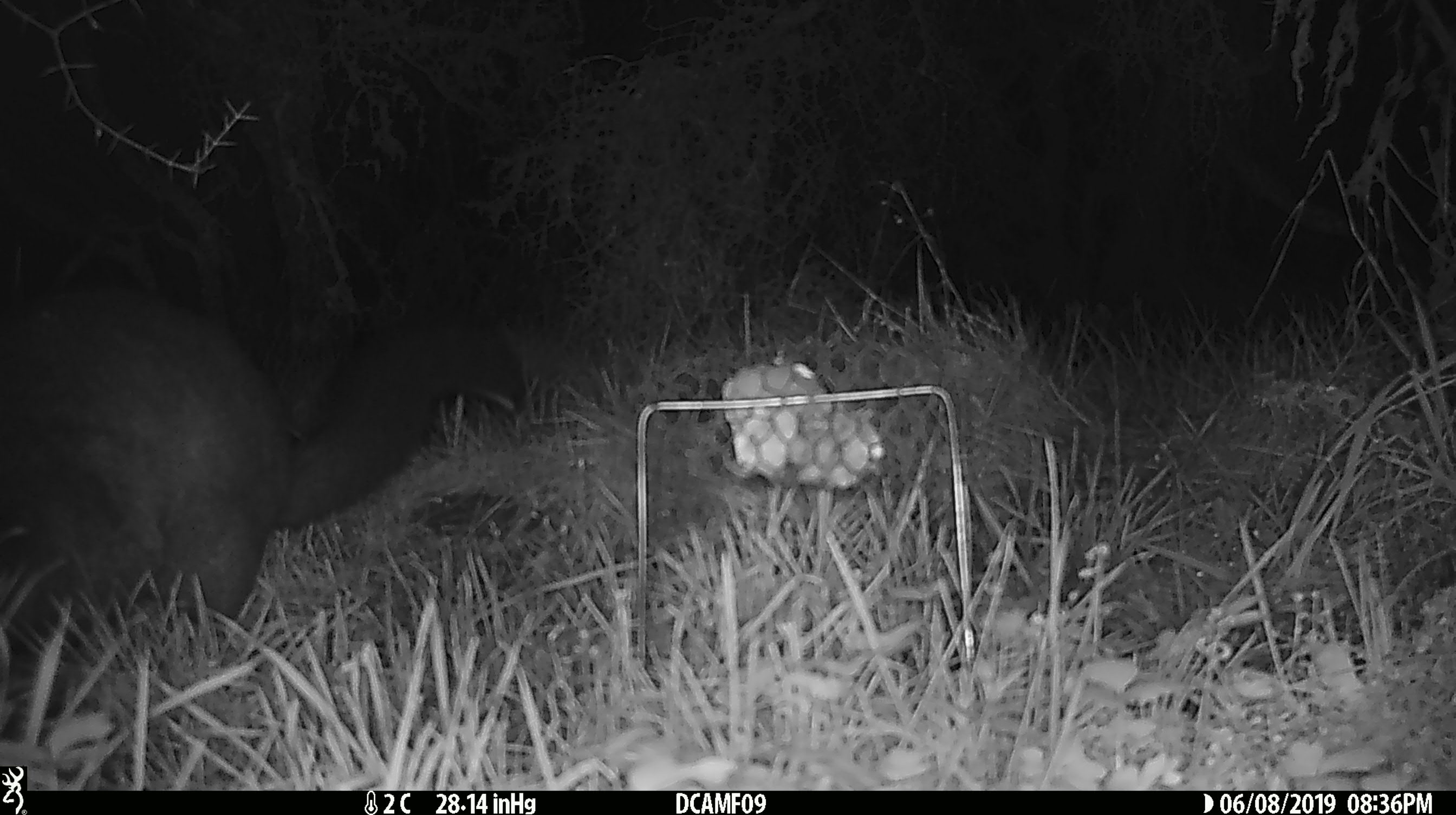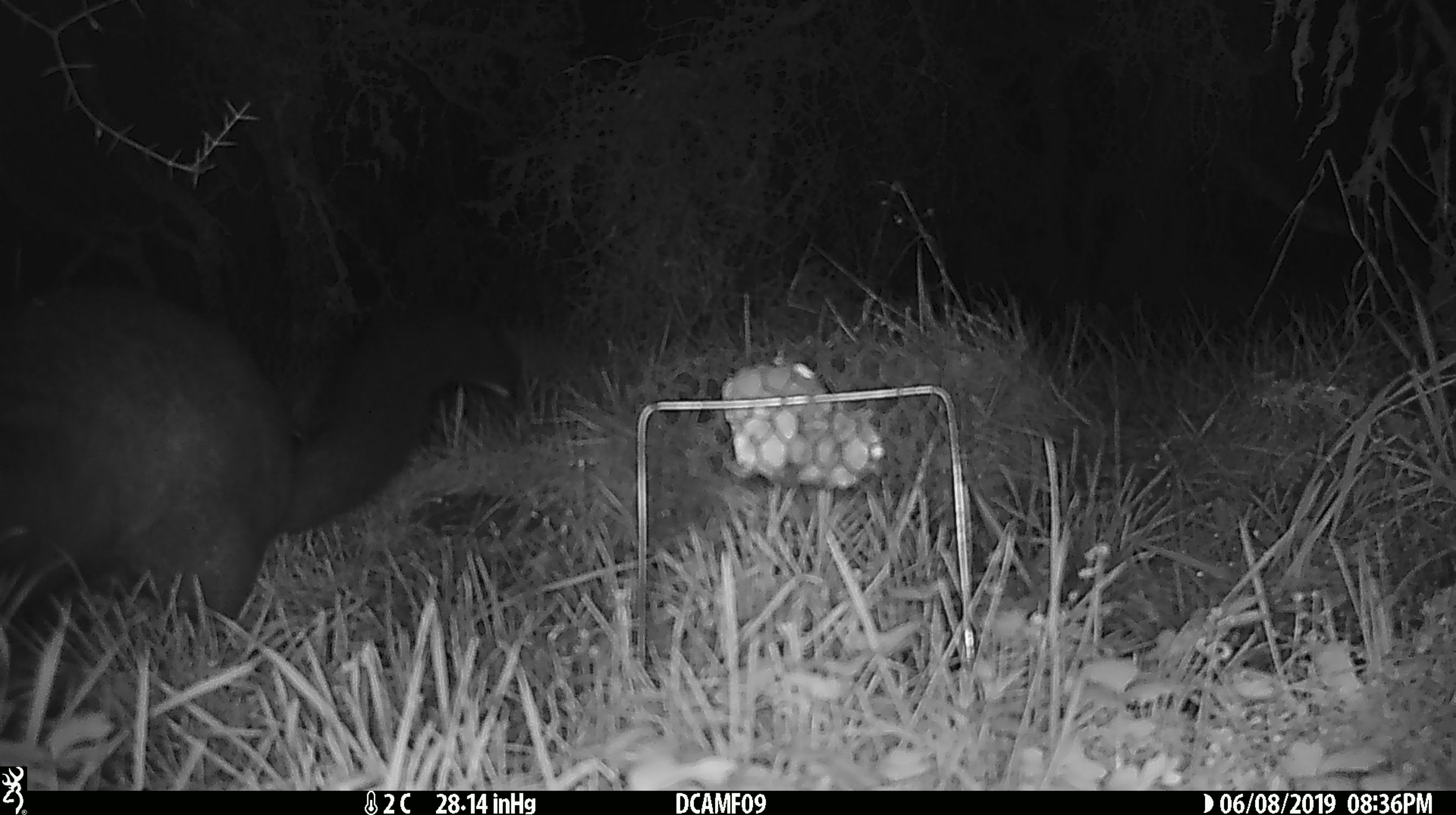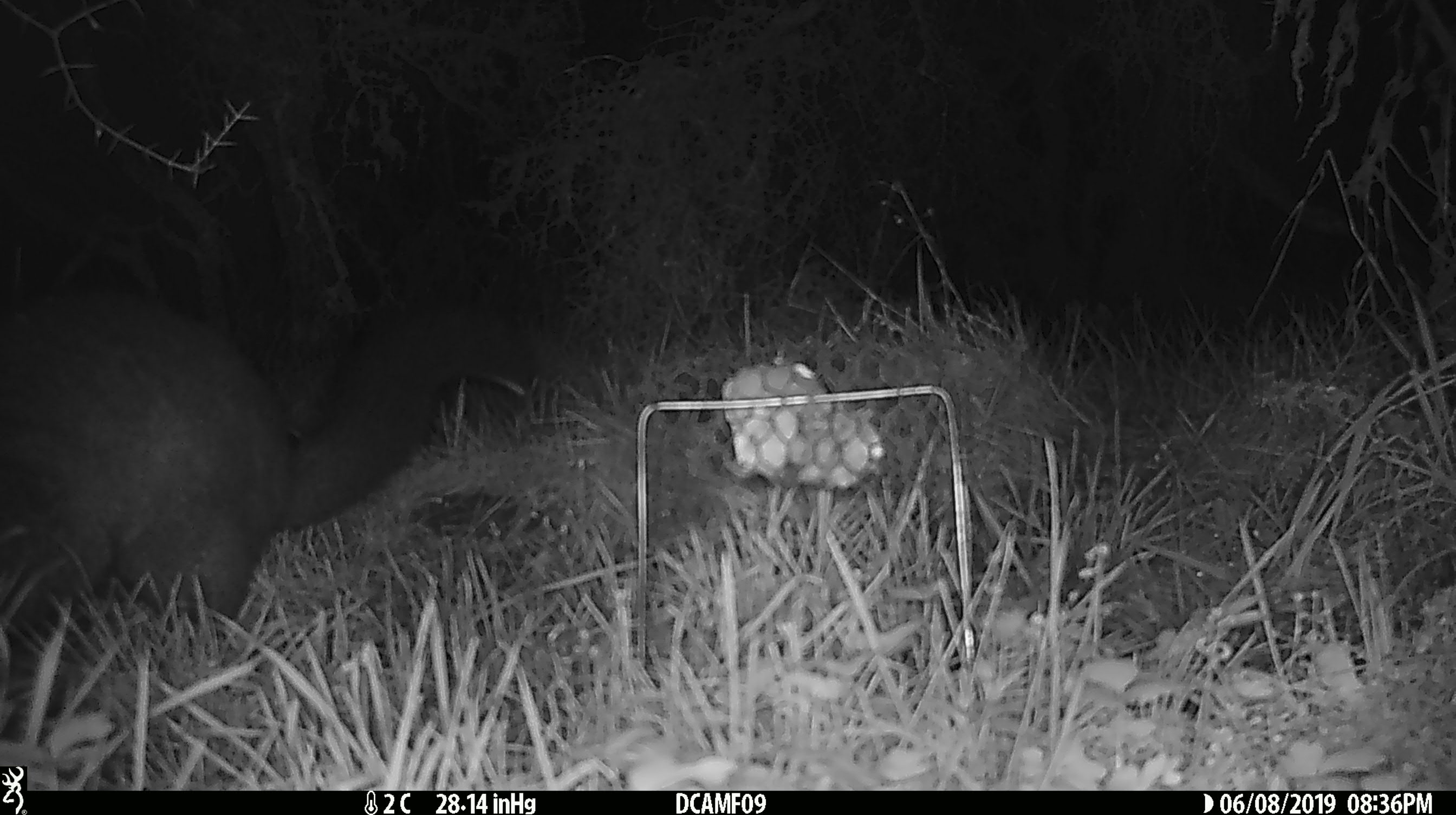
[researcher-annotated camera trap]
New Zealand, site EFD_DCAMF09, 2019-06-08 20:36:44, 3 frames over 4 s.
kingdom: Animalia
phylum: Chordata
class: Mammalia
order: Diprotodontia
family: Phalangeridae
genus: Trichosurus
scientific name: Trichosurus vulpecula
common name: common brushtail possum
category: possum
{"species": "possum (common brushtail possum) (Trichosurus vulpecula)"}